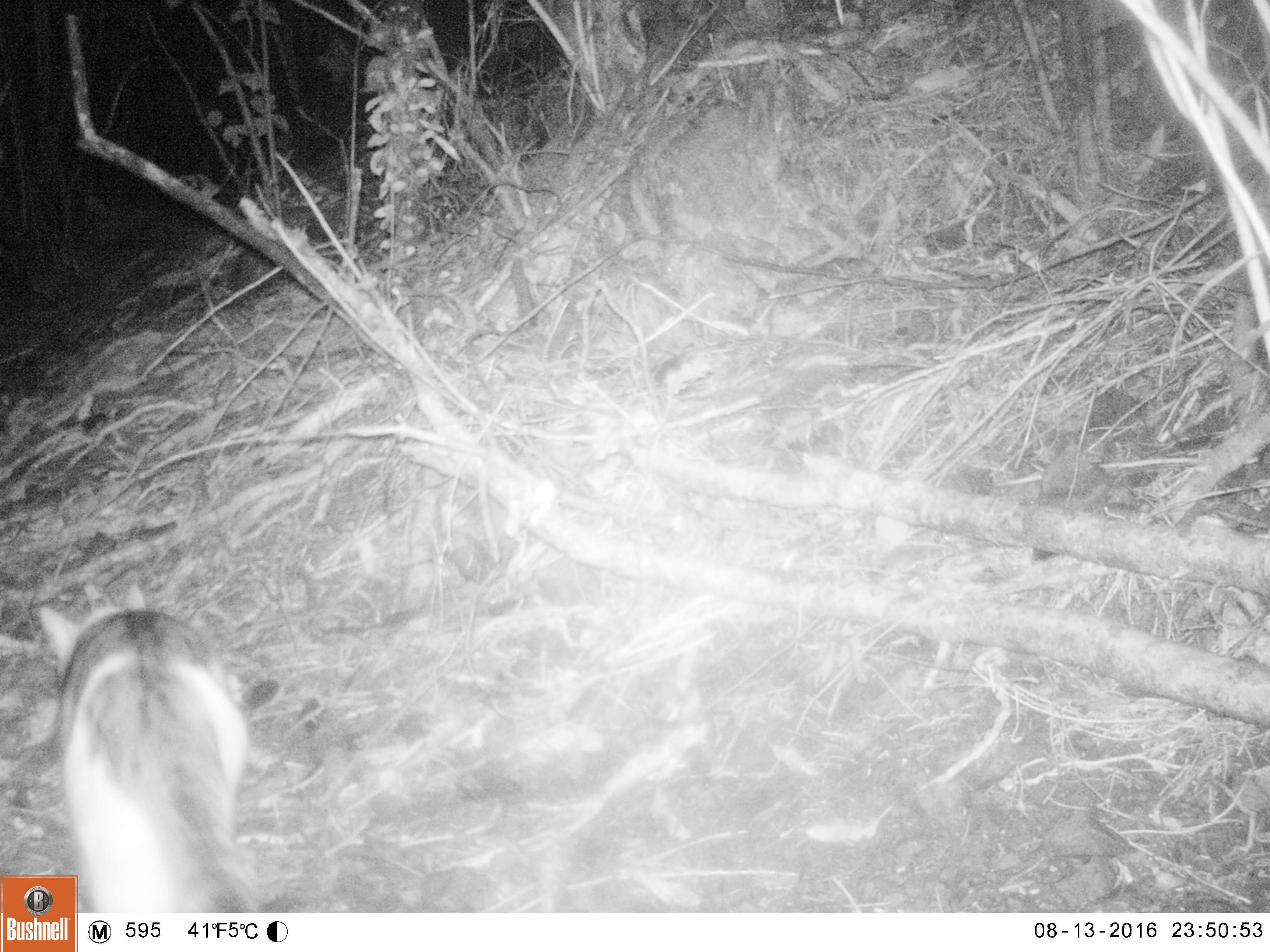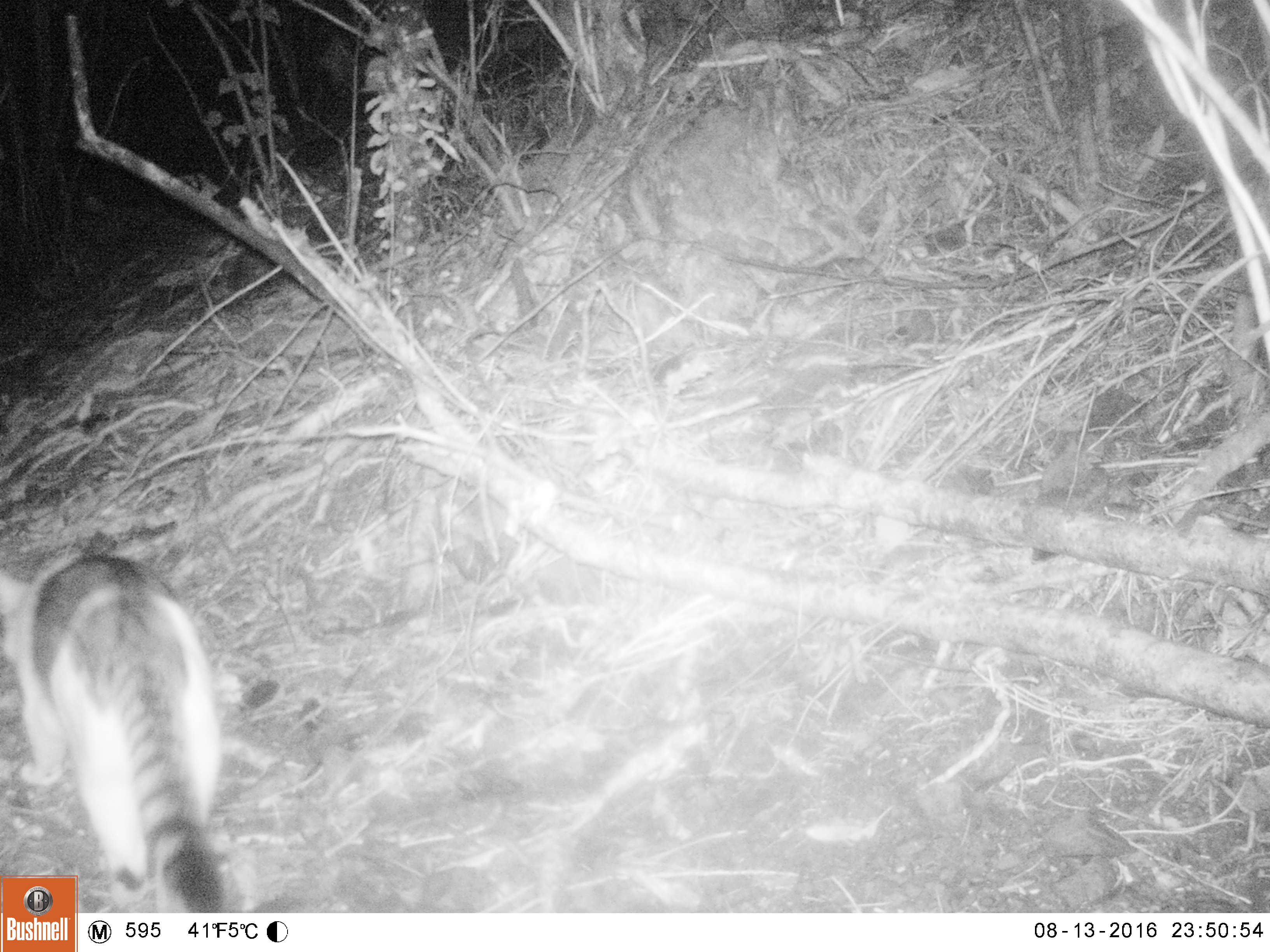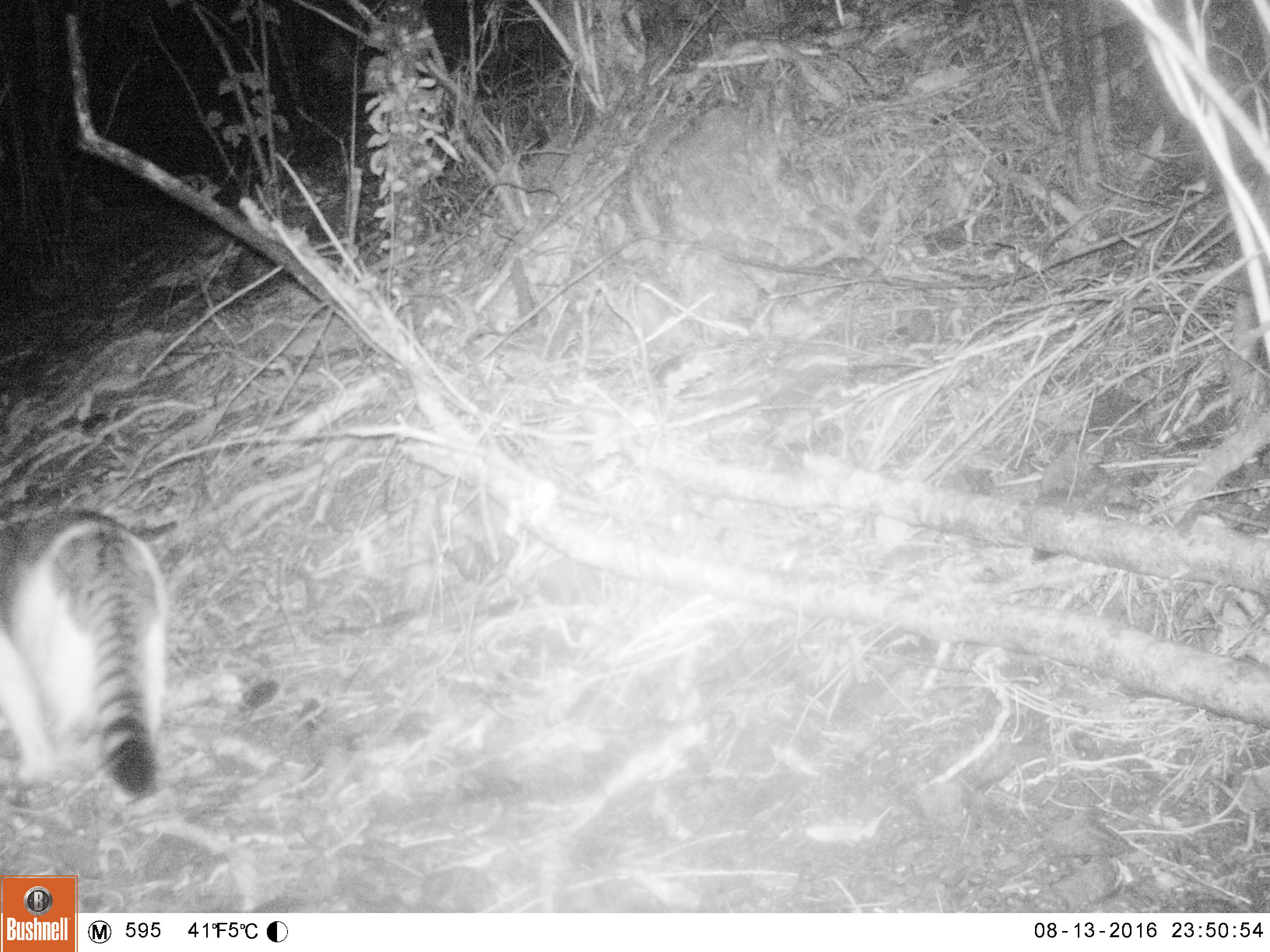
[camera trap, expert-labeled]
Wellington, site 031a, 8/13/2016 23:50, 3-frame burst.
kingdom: Animalia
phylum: Chordata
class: Mammalia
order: Carnivora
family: Felidae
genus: Felis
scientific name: Felis catus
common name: cat